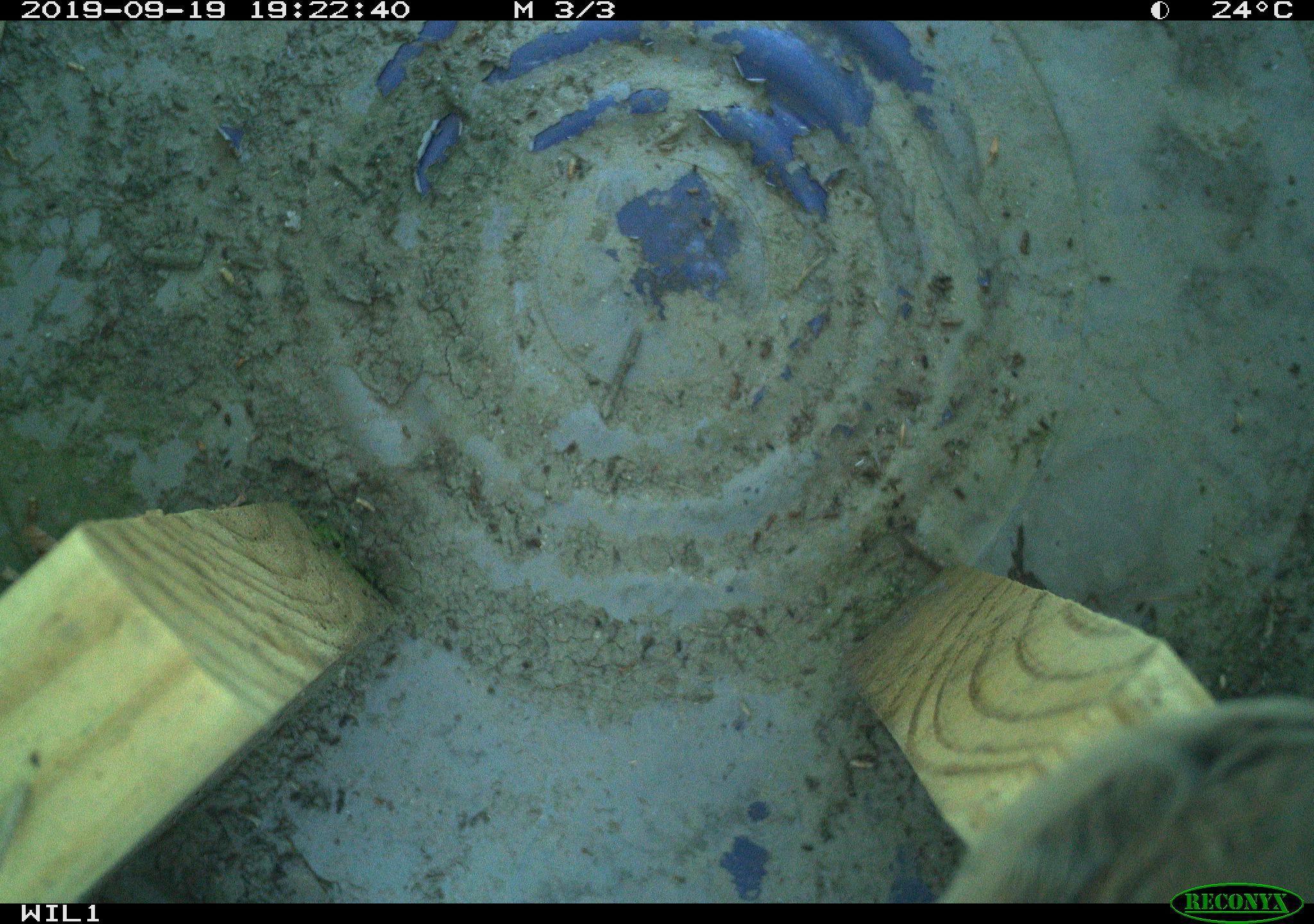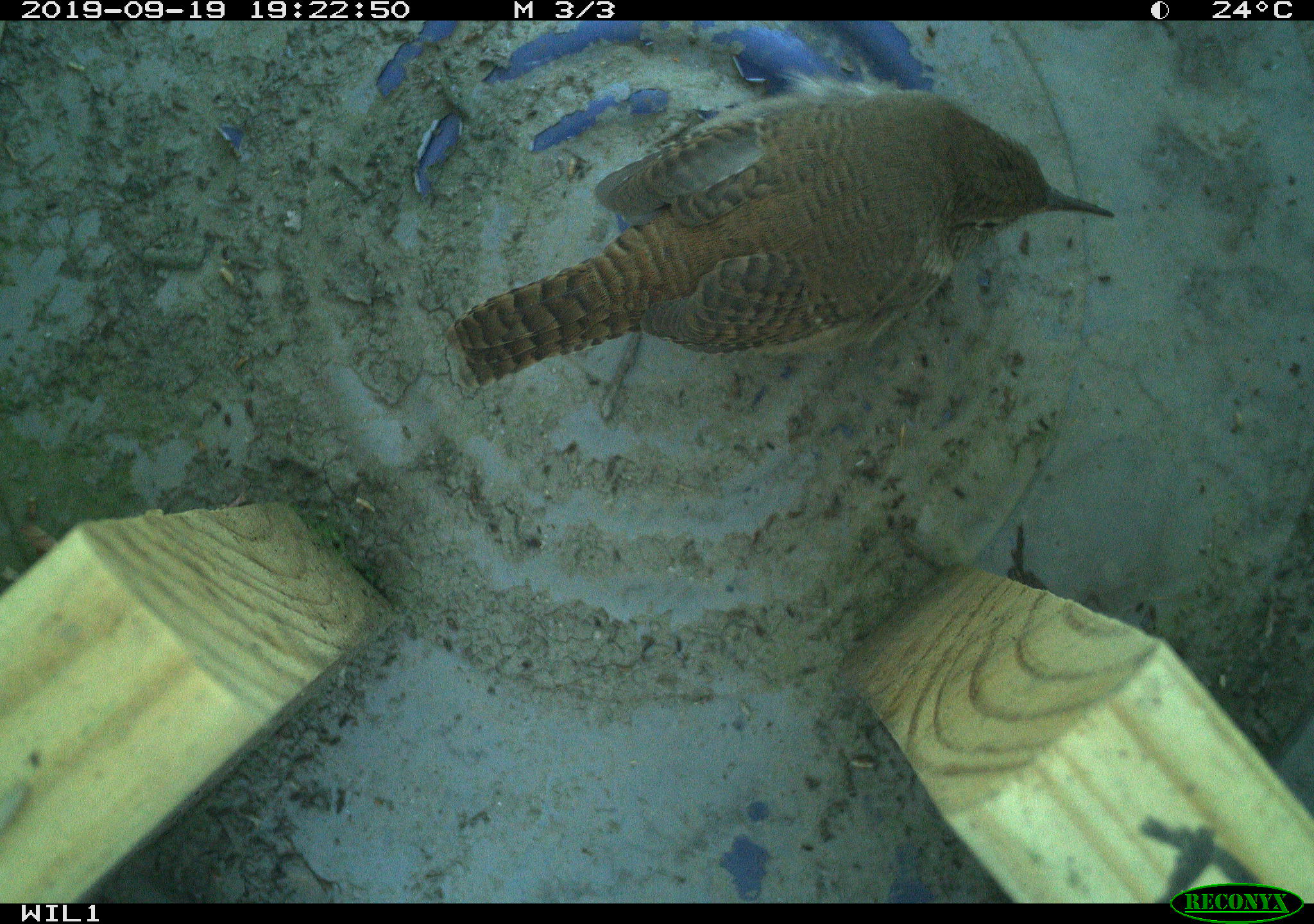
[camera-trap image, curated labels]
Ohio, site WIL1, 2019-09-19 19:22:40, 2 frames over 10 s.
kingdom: Animalia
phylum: Chordata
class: Aves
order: Passeriformes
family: Troglodytidae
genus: Troglodytes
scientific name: Troglodytes aedon aedon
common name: northern house wren